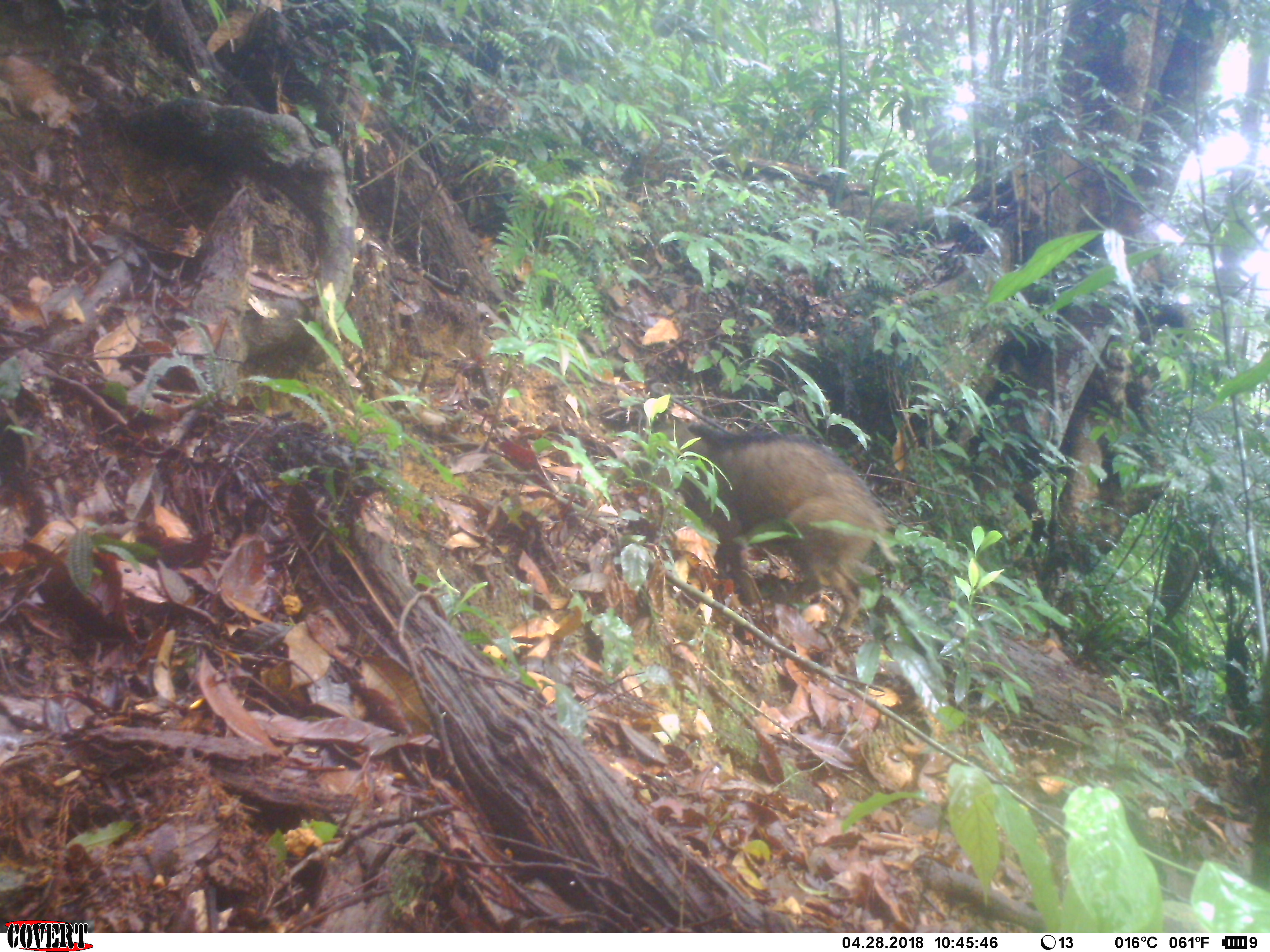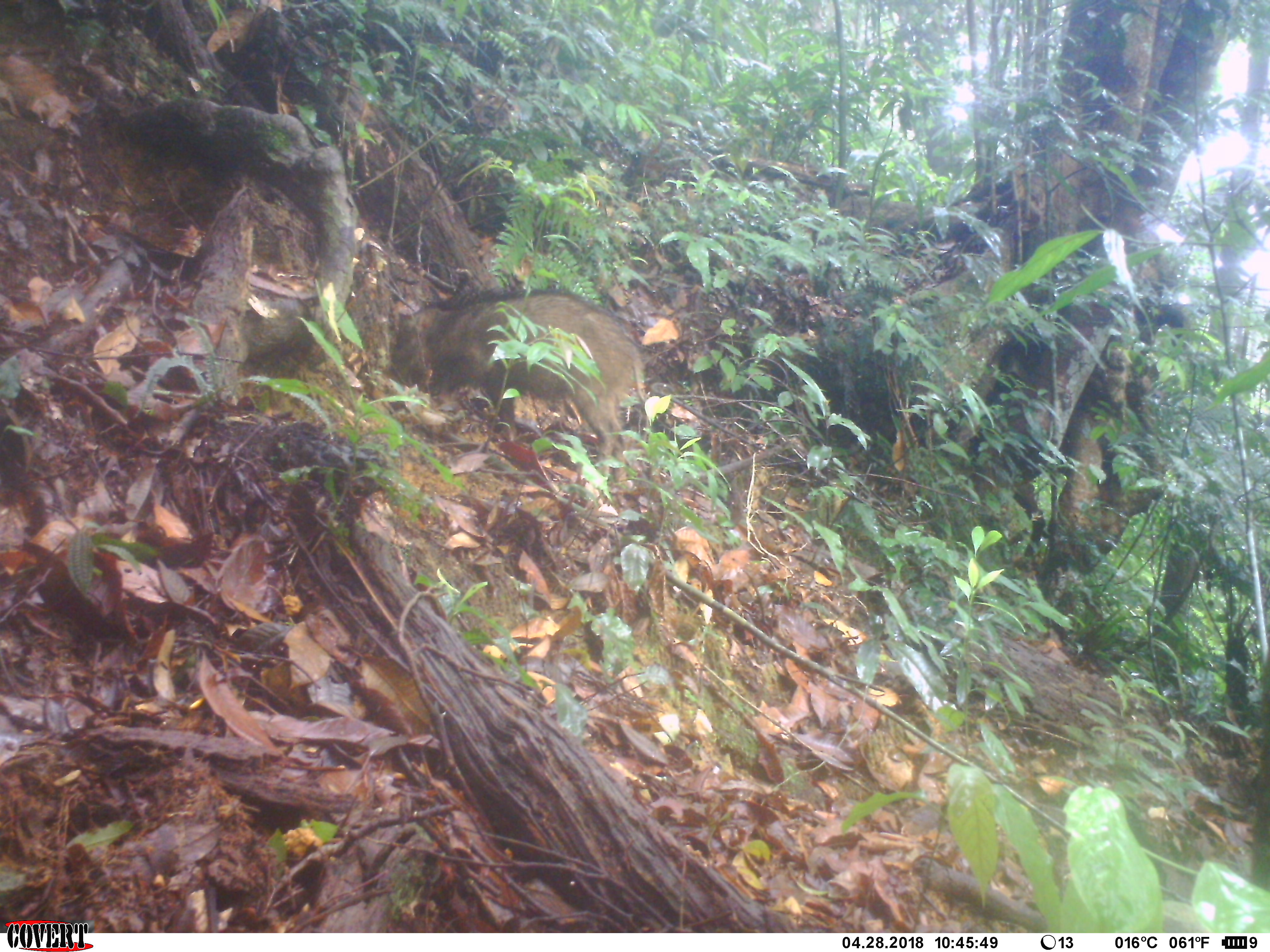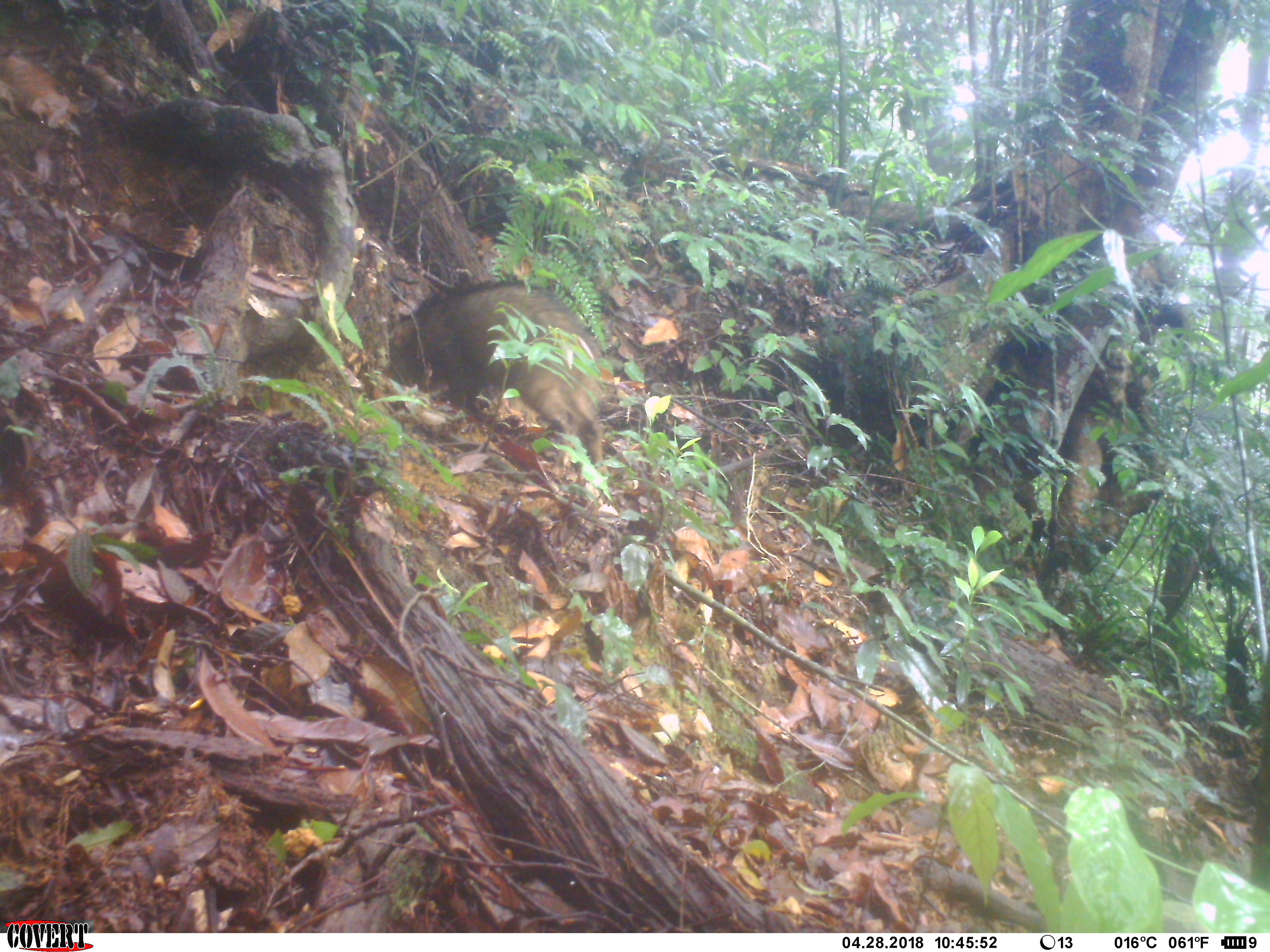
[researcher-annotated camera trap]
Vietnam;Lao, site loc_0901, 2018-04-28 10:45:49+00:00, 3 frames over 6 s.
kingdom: Animalia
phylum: Chordata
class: Mammalia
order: Artiodactyla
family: Suidae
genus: Sus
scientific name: Sus scrofa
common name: eurasian wild pig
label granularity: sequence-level